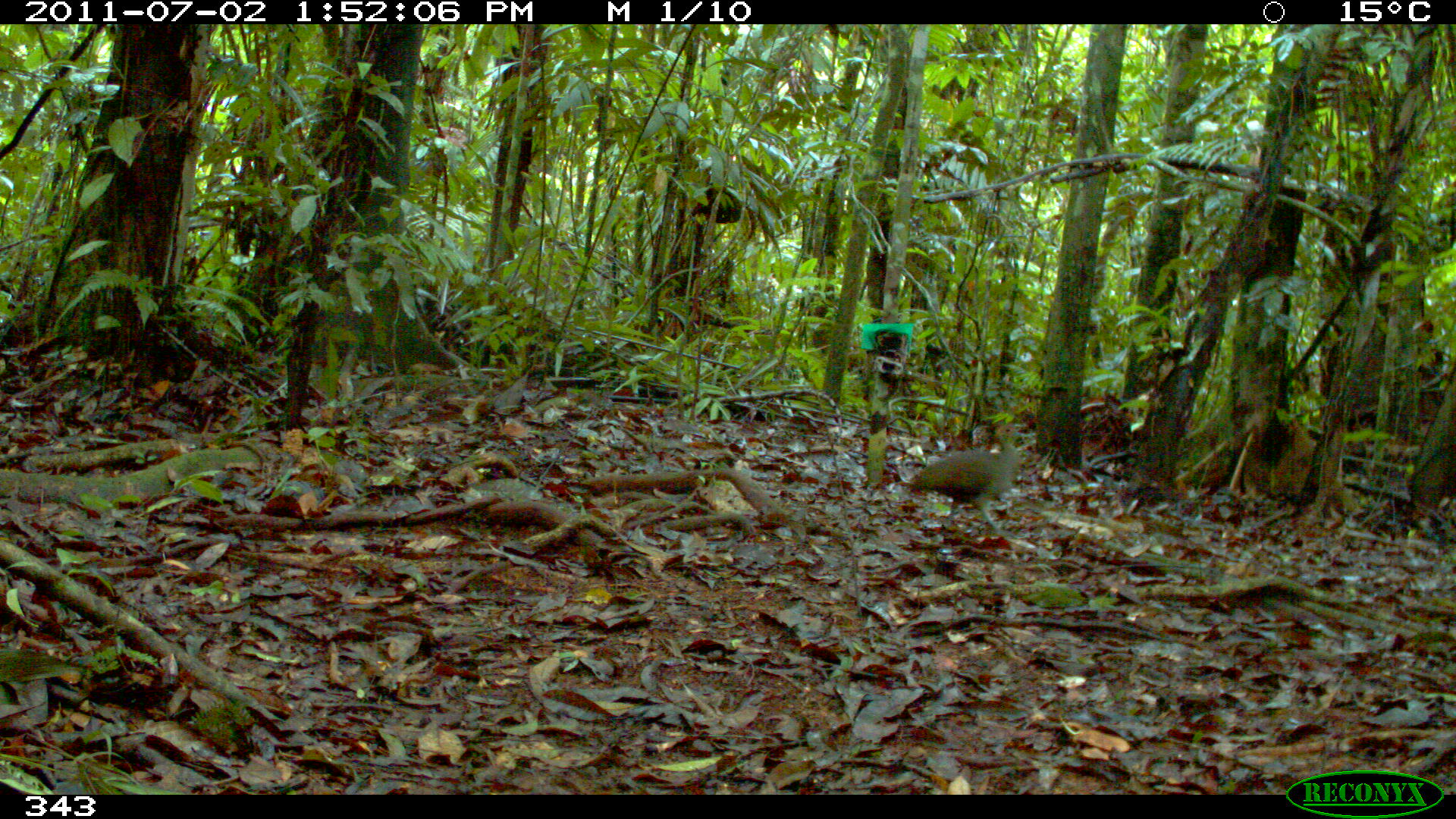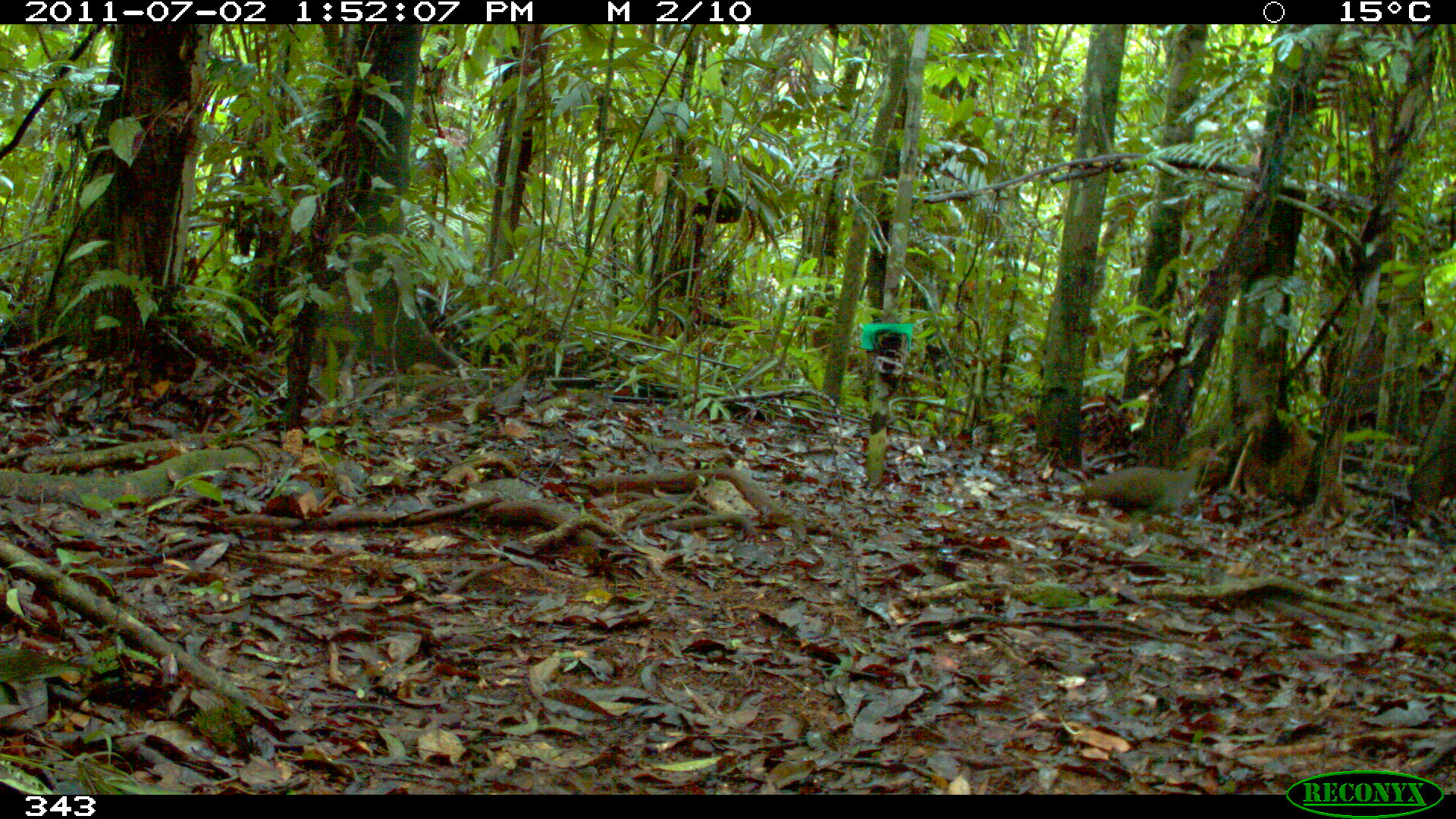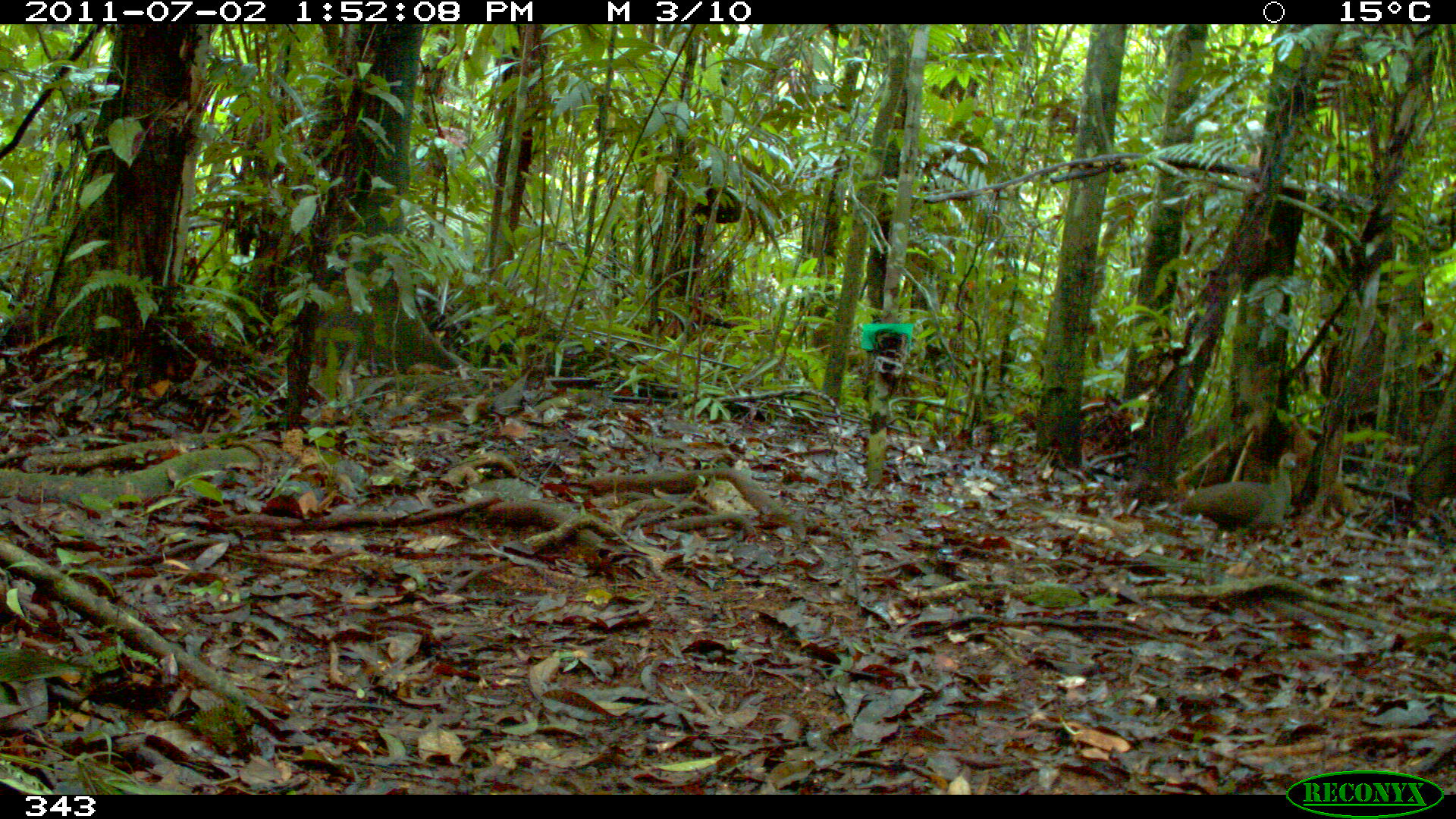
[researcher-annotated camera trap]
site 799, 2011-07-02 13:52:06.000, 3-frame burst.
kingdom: Animalia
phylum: Chordata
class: Aves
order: Galliformes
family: Phasianidae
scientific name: Phasianidae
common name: quails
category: quail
Quail (quails) (Phasianidae).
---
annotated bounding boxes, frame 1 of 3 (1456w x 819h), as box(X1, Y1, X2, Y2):
quail: box(907, 421, 1021, 533)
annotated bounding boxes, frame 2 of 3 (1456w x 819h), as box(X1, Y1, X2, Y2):
quail: box(1082, 447, 1225, 520)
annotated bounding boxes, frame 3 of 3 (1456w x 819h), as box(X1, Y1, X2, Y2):
quail: box(1178, 453, 1296, 540)